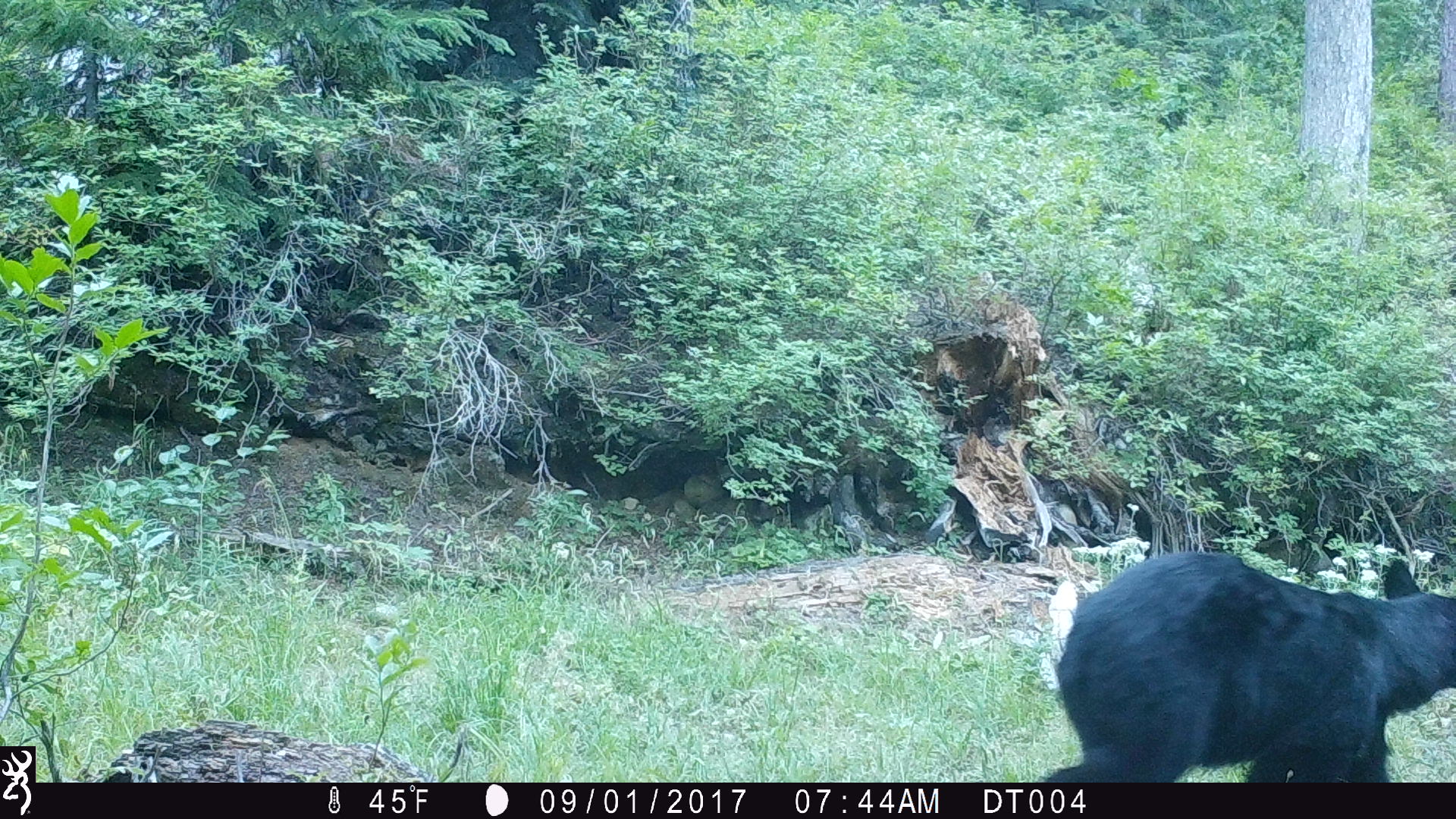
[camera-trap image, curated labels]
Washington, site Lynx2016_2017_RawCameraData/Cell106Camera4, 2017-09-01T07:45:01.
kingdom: Animalia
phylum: Chordata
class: Mammalia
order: Carnivora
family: Ursidae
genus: Ursus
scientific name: Ursus americanus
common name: american black bear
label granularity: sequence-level